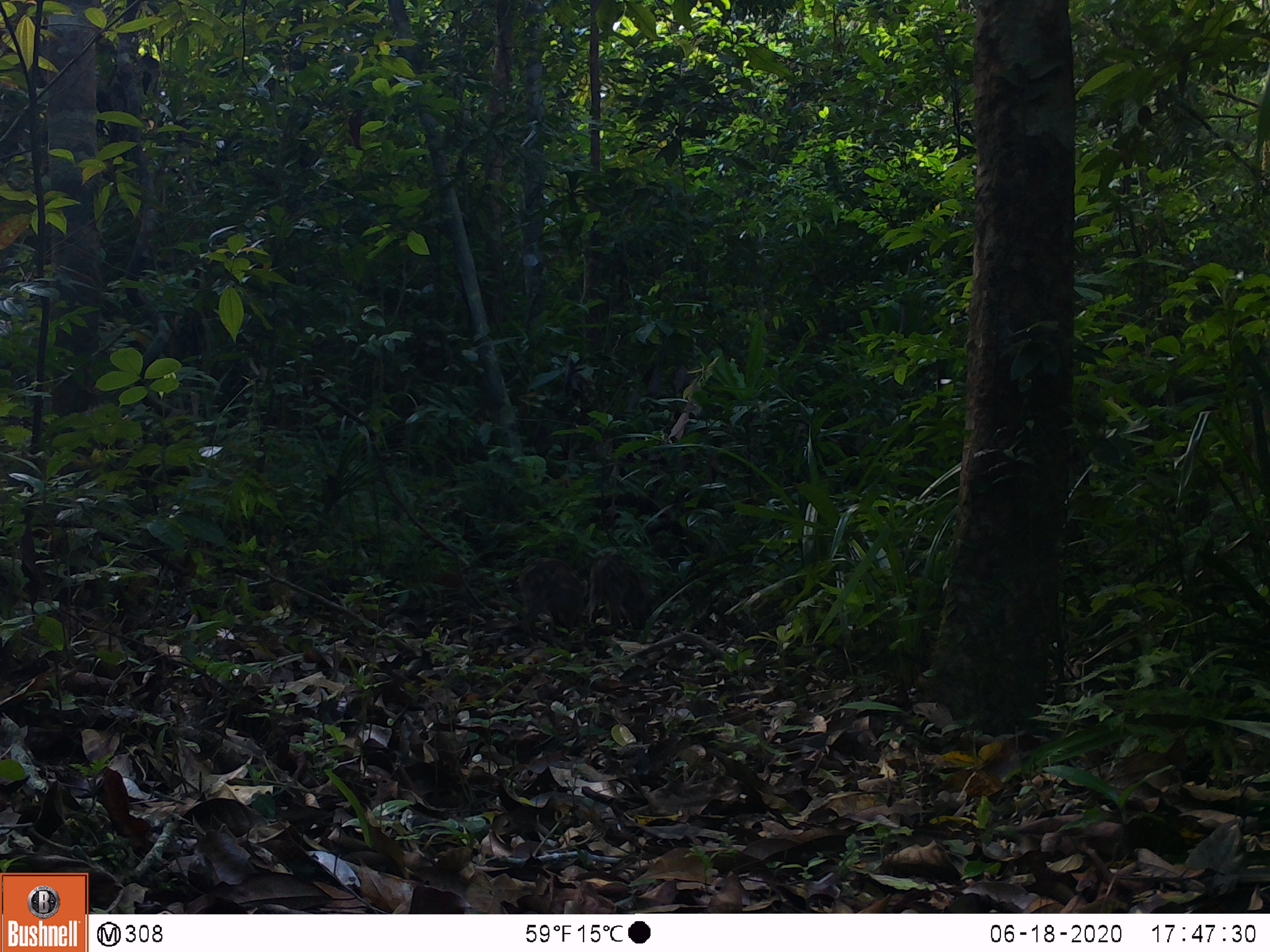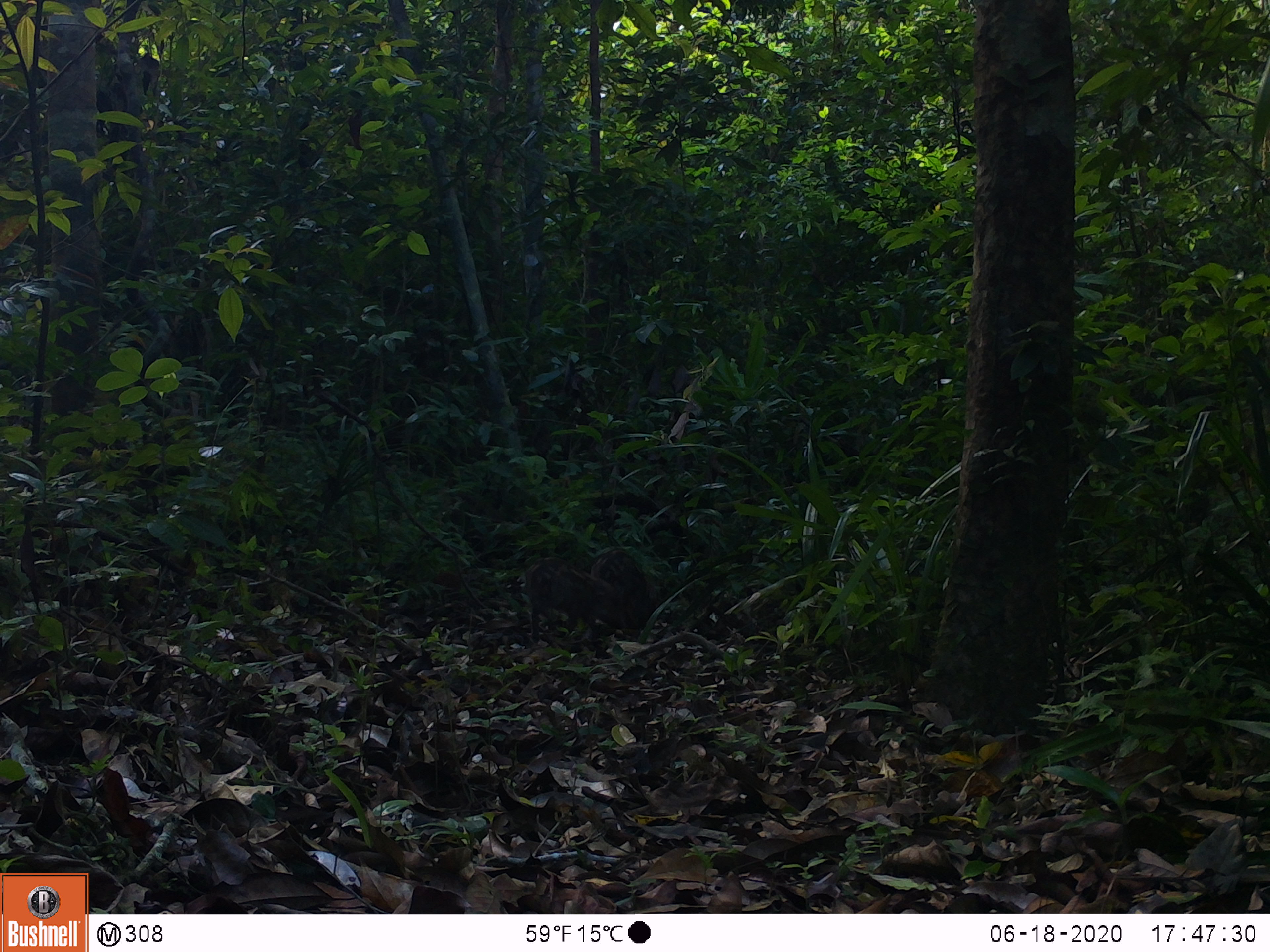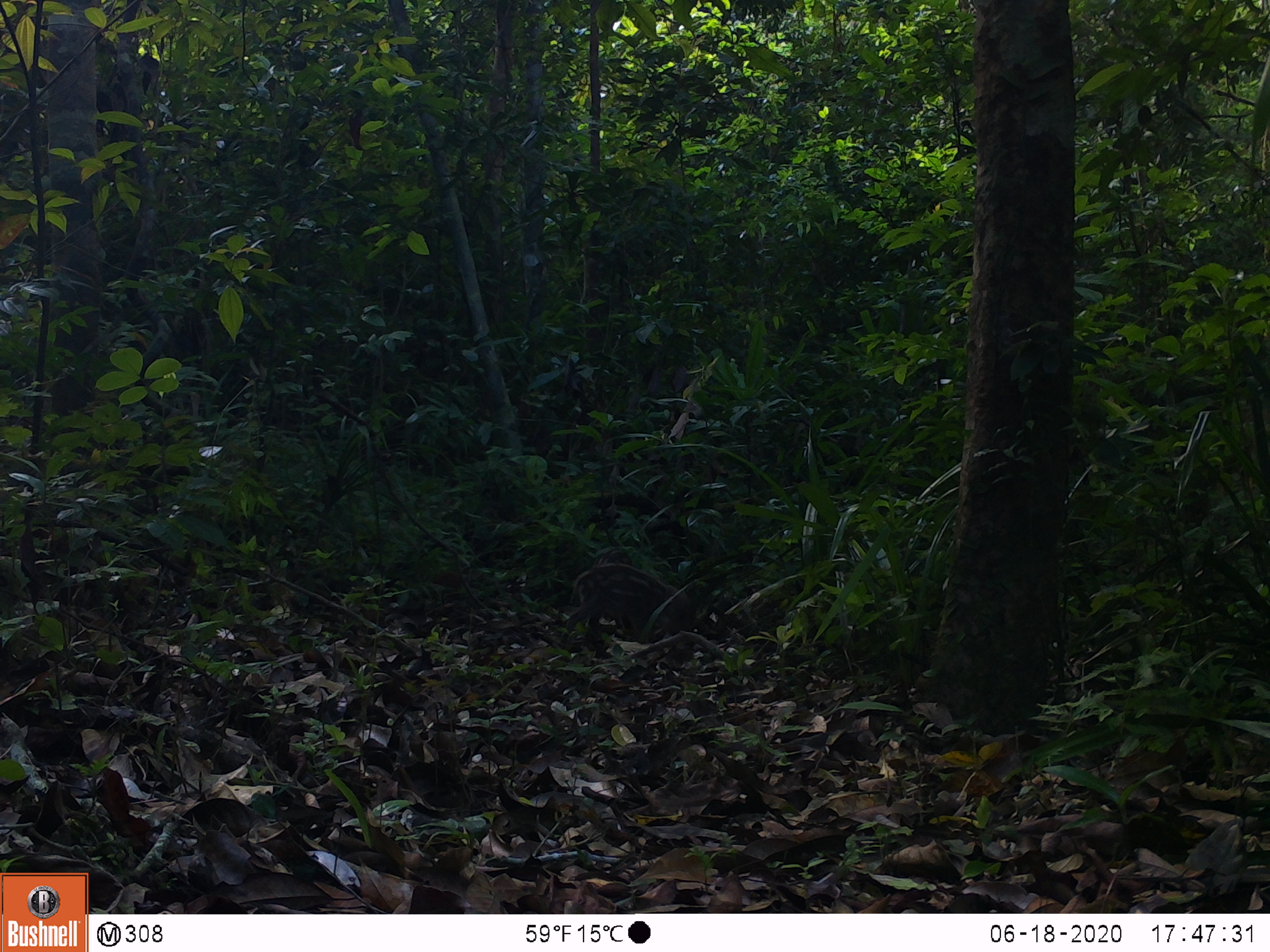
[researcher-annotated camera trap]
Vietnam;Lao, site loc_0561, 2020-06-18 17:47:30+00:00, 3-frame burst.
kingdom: Animalia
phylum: Chordata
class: Mammalia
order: Artiodactyla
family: Suidae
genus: Sus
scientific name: Sus scrofa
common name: eurasian wild pig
Eurasian wild pig (Sus scrofa). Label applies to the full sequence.